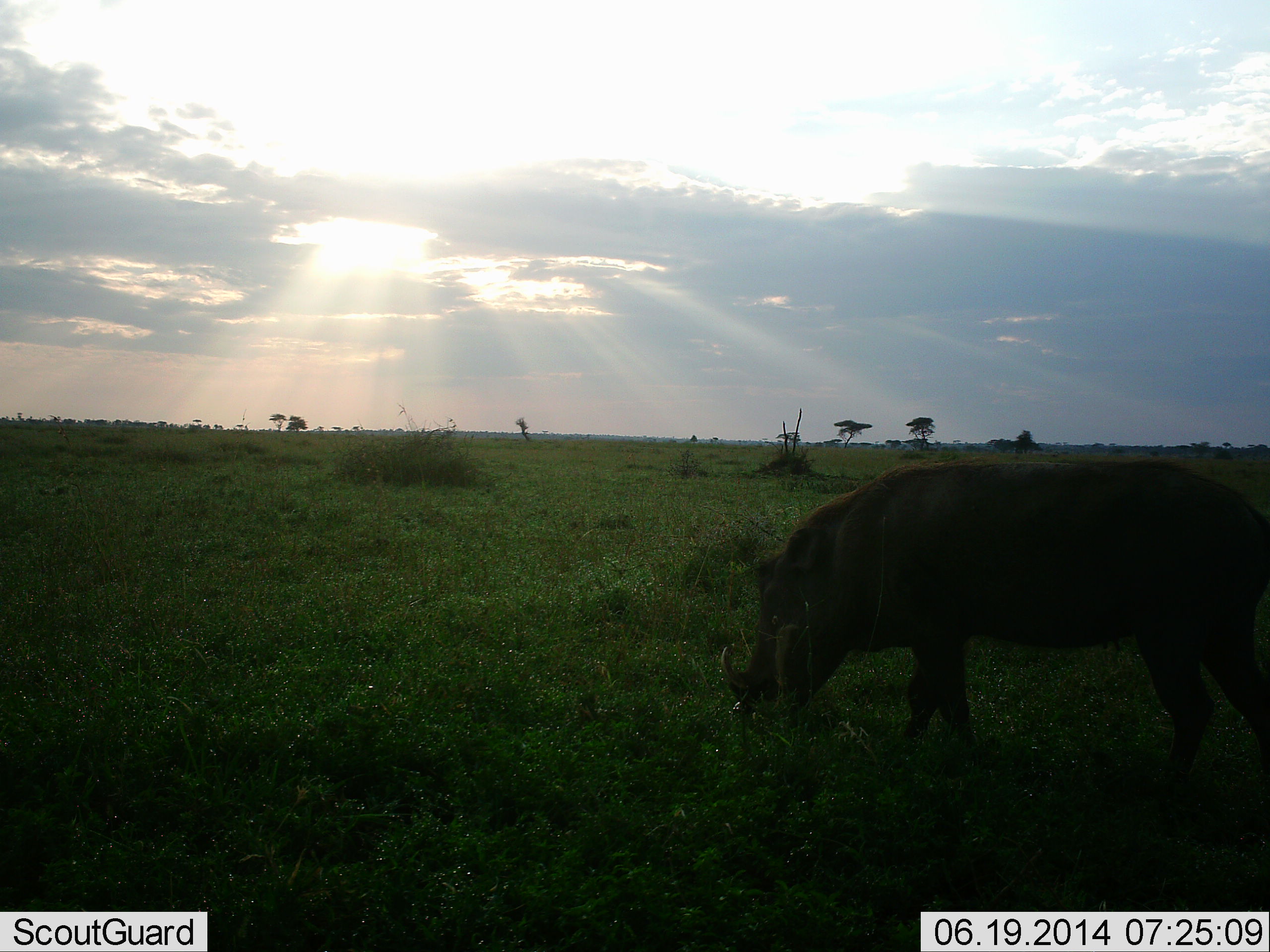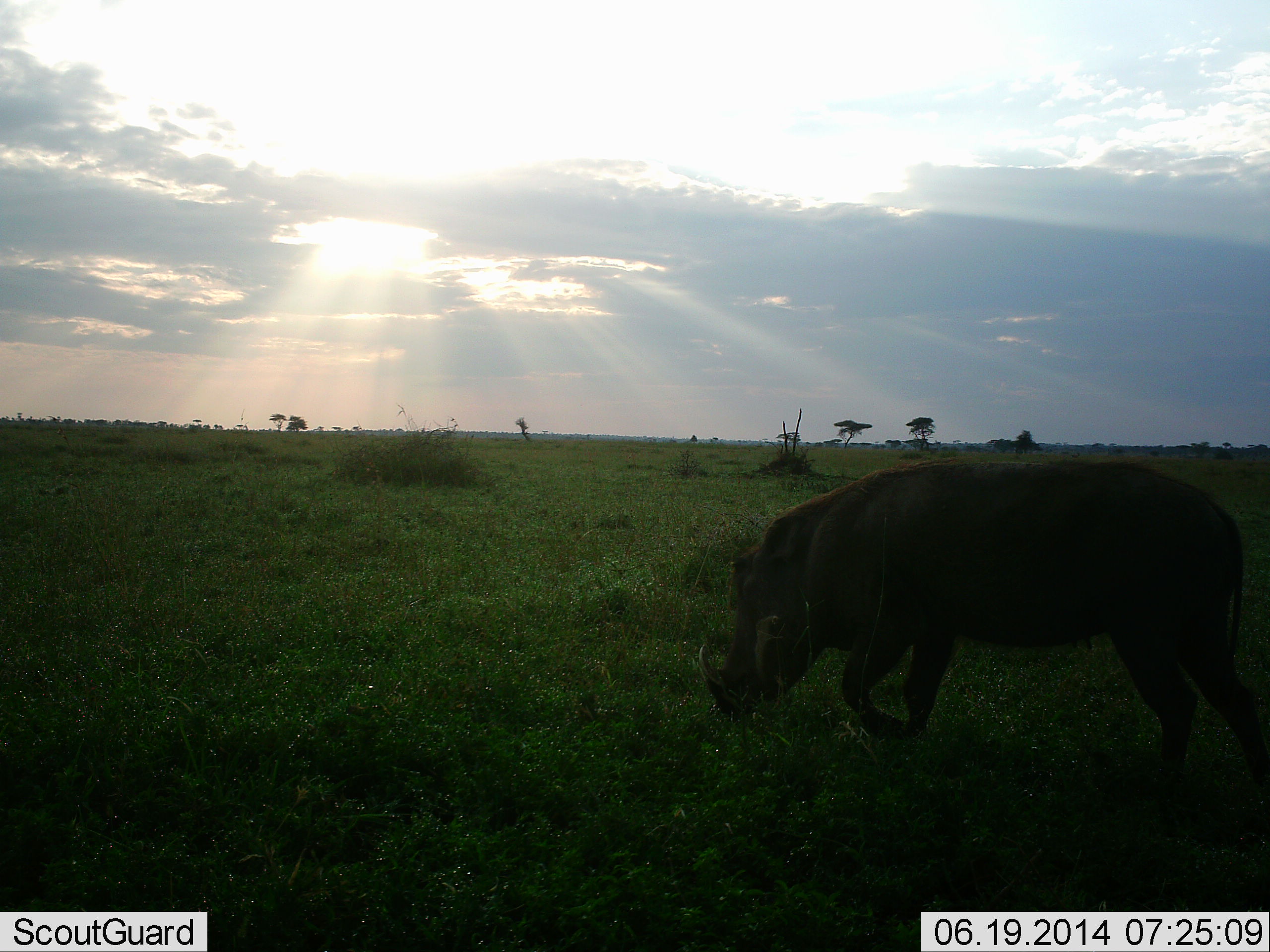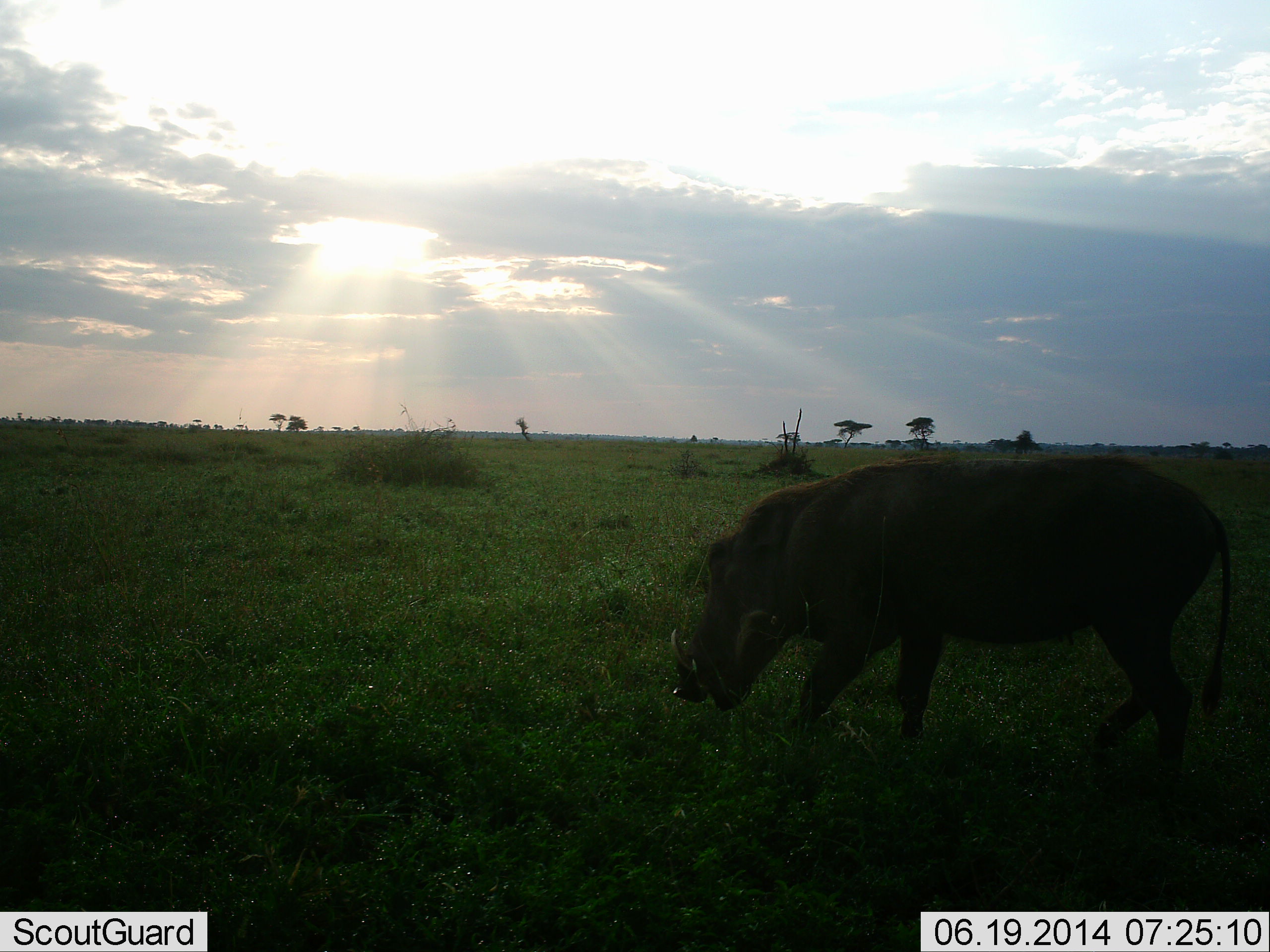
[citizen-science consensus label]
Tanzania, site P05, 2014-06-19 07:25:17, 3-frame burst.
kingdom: Animalia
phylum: Chordata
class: Mammalia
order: Artiodactyla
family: Suidae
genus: Phacochoerus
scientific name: Phacochoerus africanus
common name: warthog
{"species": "warthog (Phacochoerus africanus)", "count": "1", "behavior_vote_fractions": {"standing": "9%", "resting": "0%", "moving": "82%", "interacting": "0%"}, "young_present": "0%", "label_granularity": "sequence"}